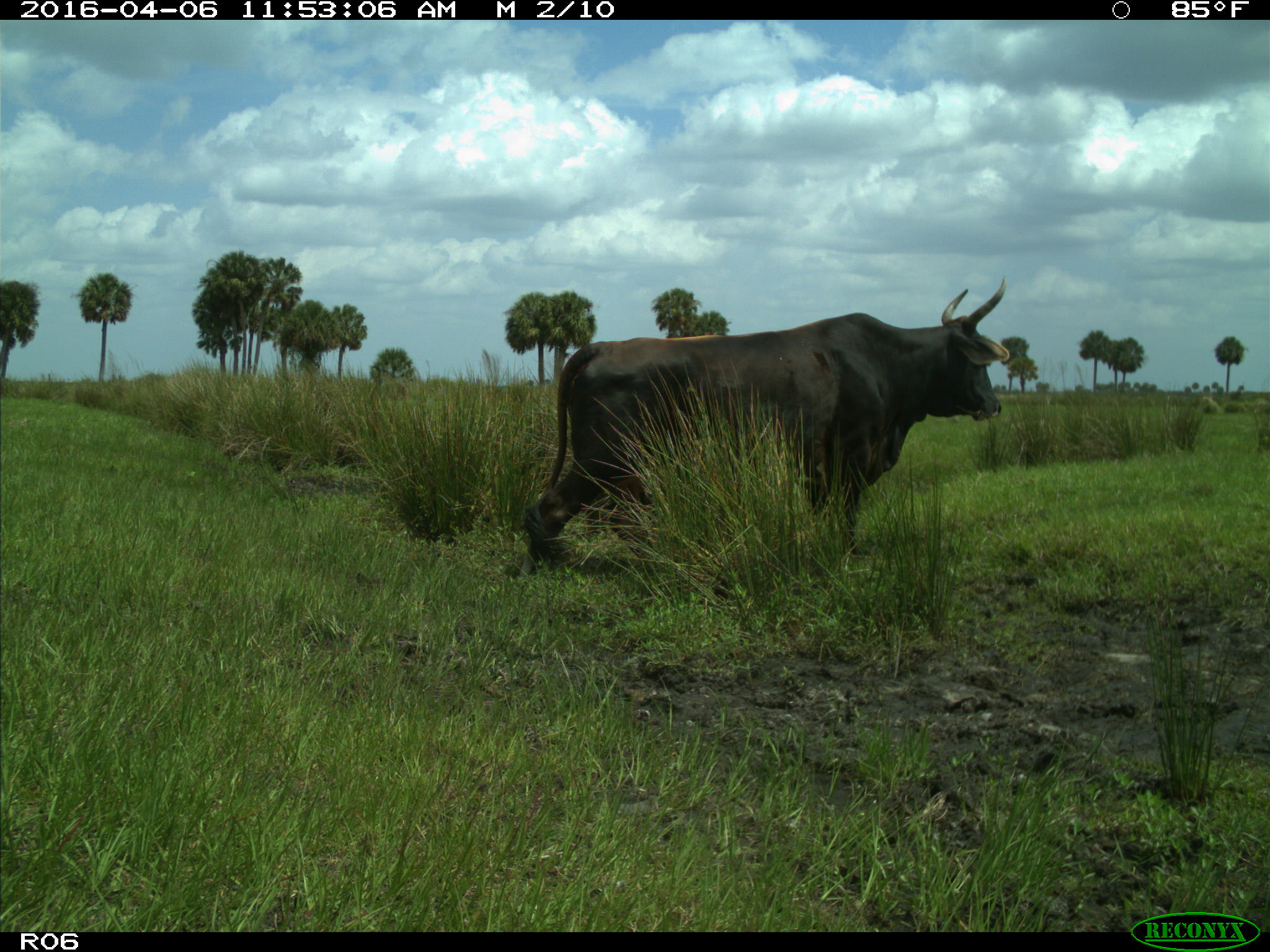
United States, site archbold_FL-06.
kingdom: Animalia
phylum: Chordata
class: Mammalia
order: Artiodactyla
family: Bovidae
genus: Bos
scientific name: Bos taurus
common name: domestic cow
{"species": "Bos taurus (domestic cow)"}